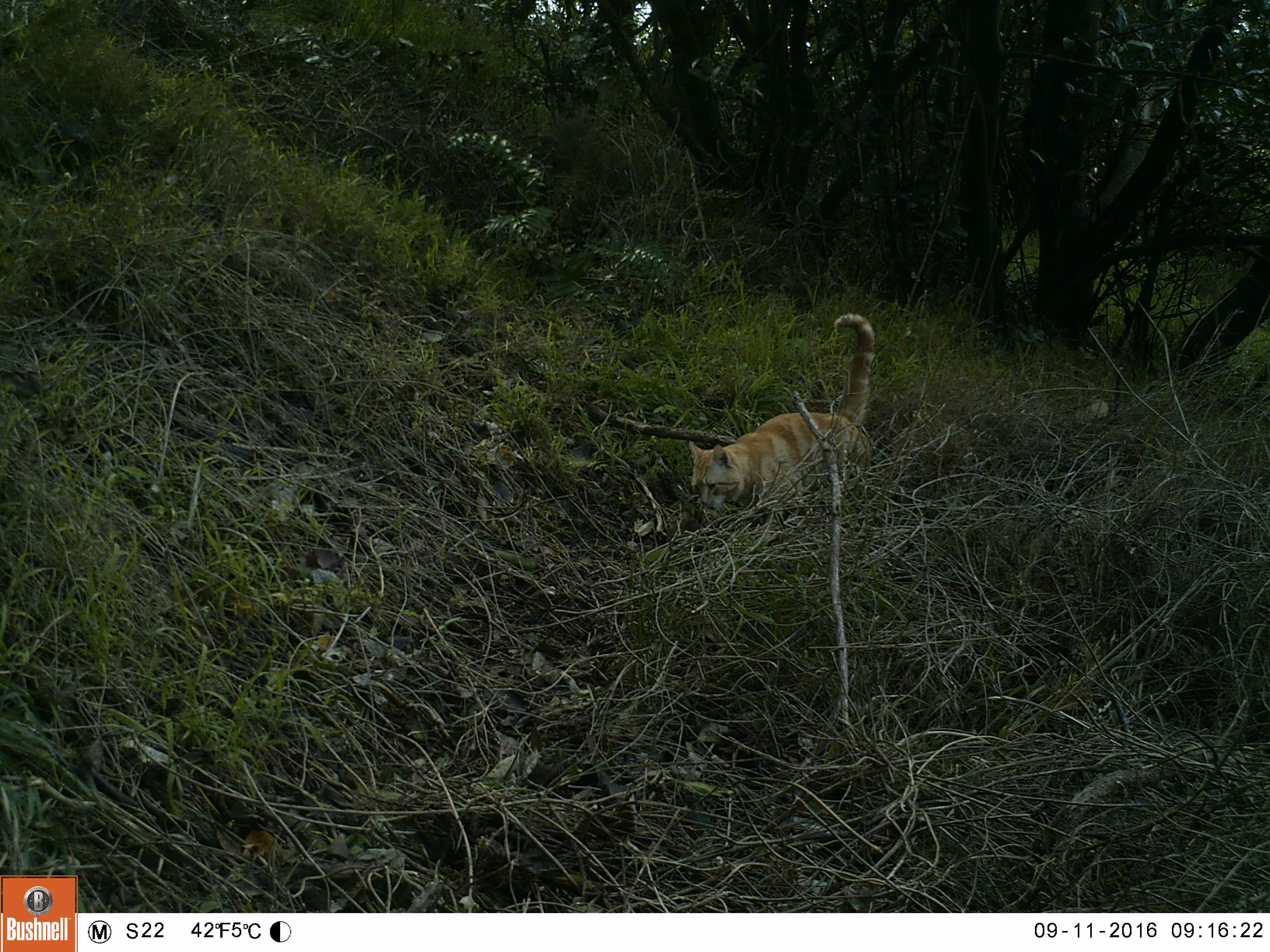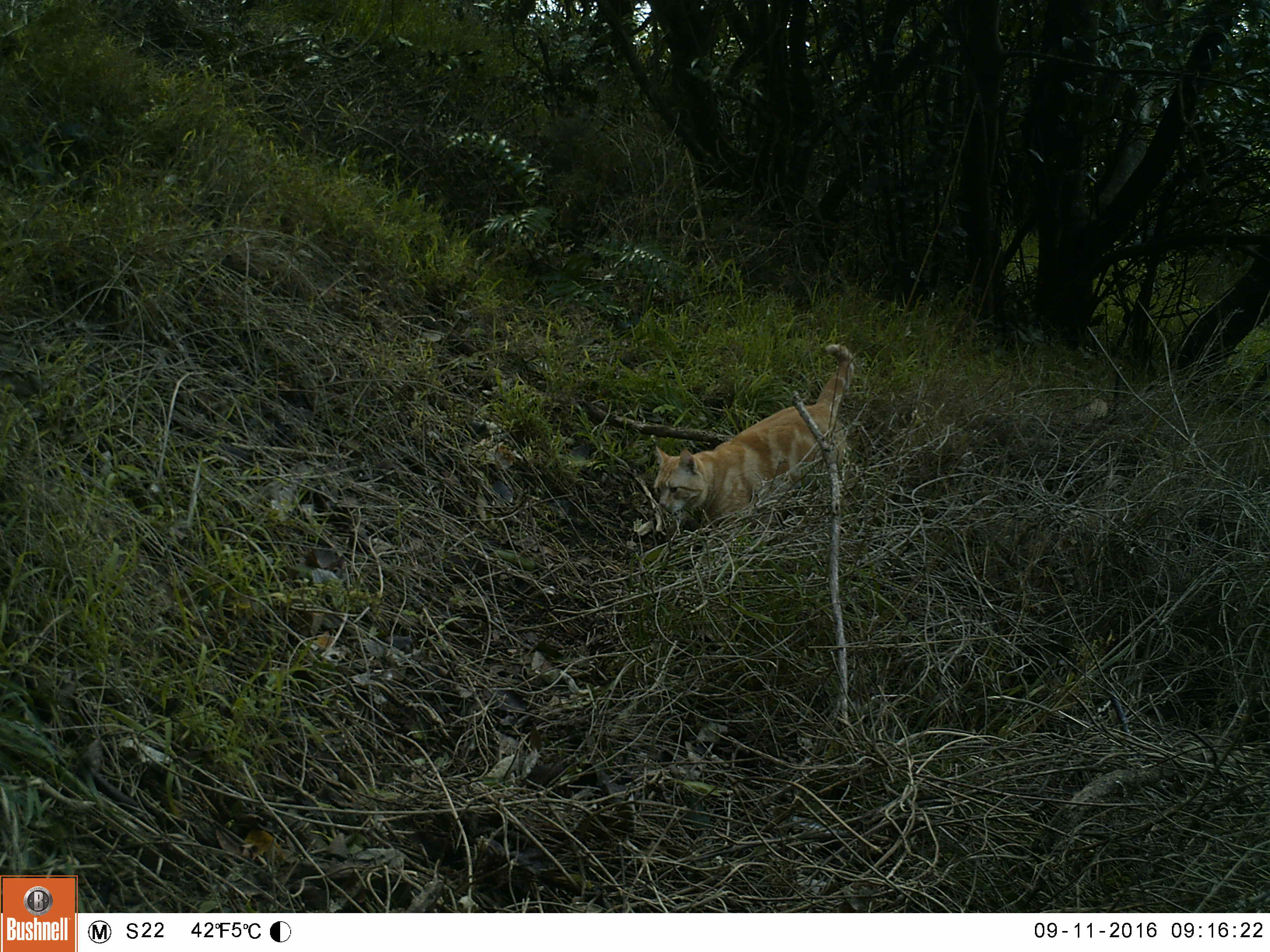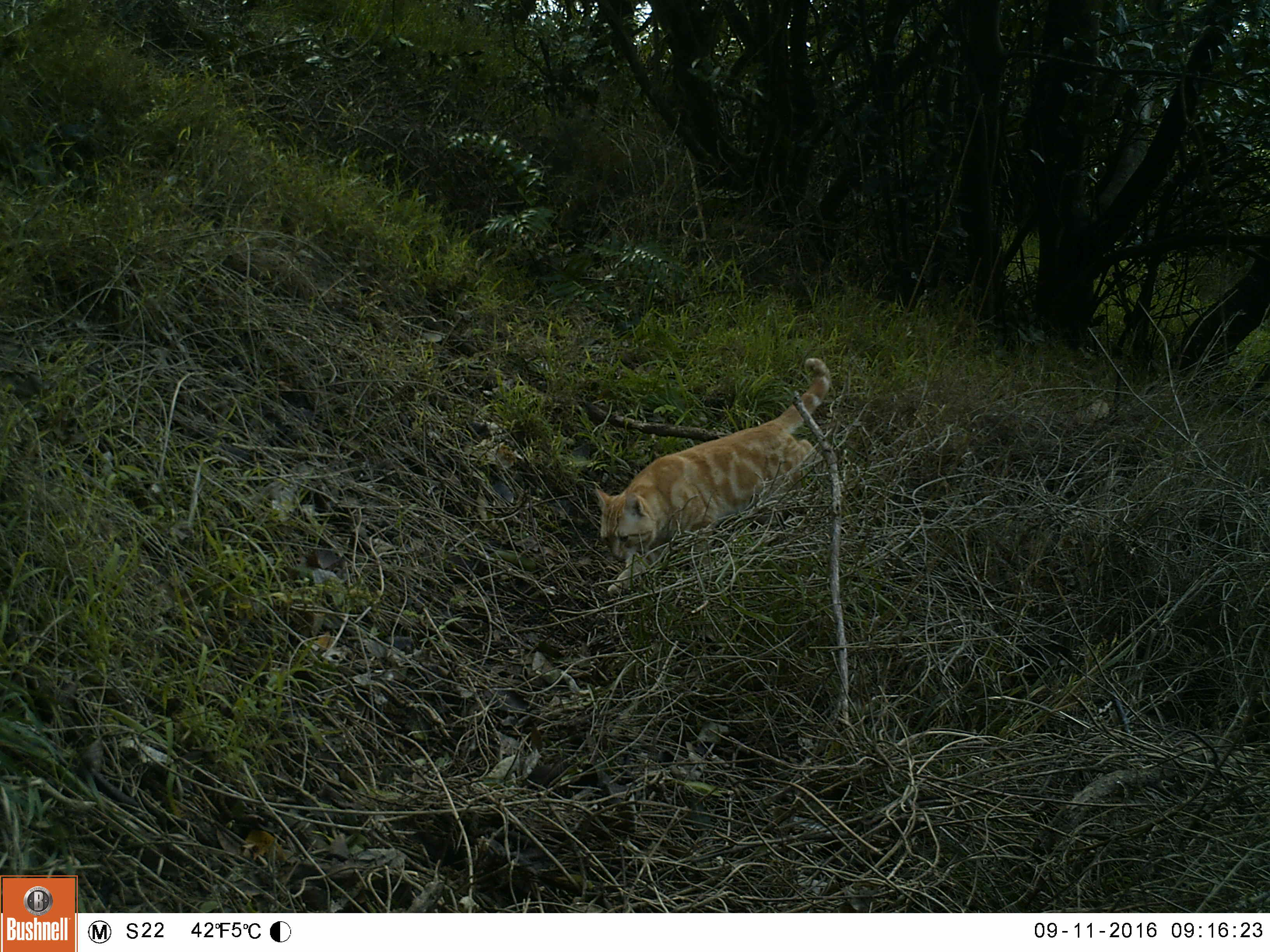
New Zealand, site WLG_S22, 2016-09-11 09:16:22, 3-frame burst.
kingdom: Animalia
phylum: Chordata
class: Mammalia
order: Carnivora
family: Felidae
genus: Felis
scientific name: Felis catus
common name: domestic cat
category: cat